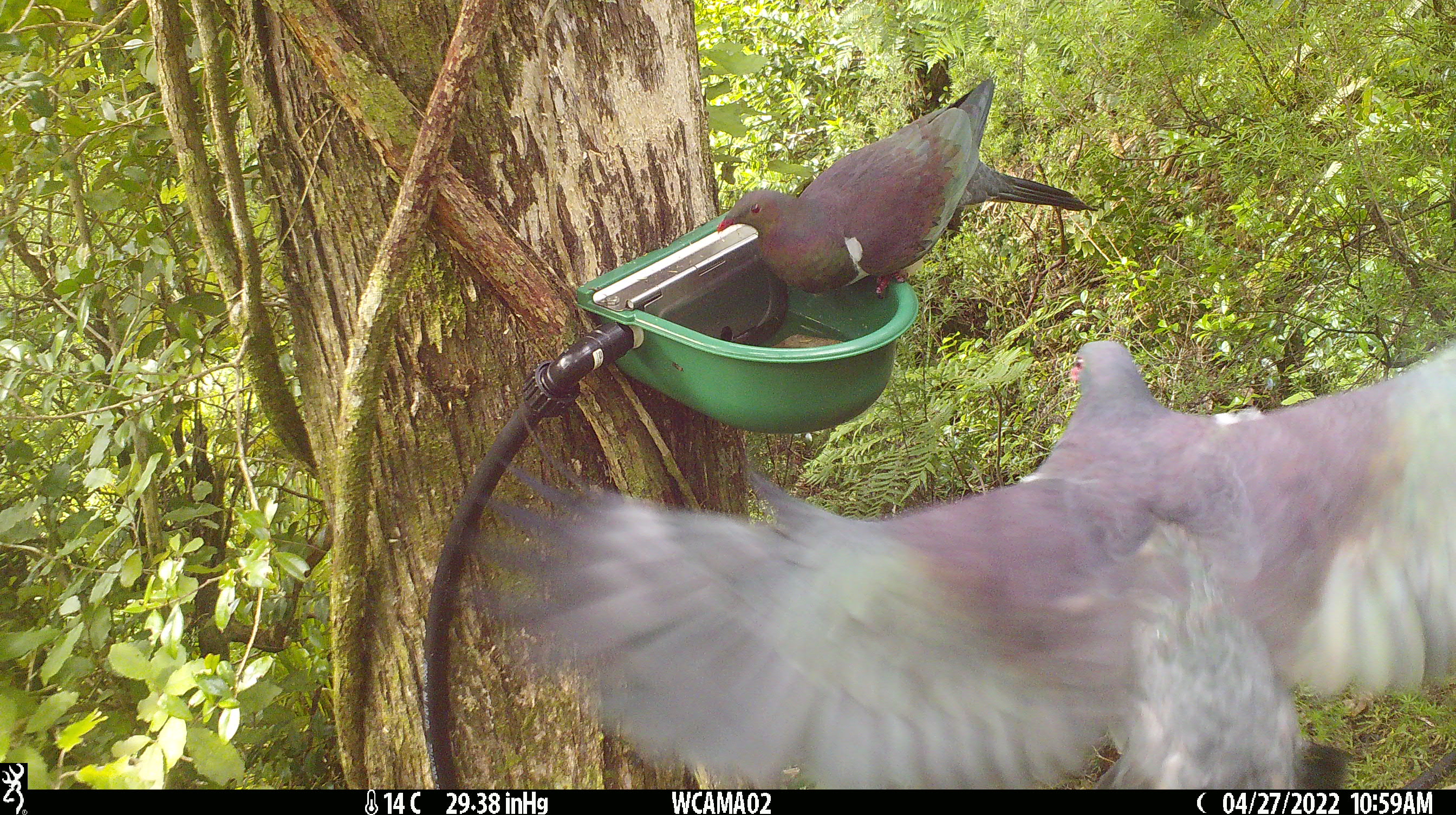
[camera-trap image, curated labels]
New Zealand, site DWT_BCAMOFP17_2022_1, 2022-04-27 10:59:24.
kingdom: Animalia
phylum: Chordata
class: Aves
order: Columbiformes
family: Columbidae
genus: Hemiphaga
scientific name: Hemiphaga novaeseelandiae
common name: new zealand pigeon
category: kereru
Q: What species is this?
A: Kereru (new zealand pigeon) (Hemiphaga novaeseelandiae).